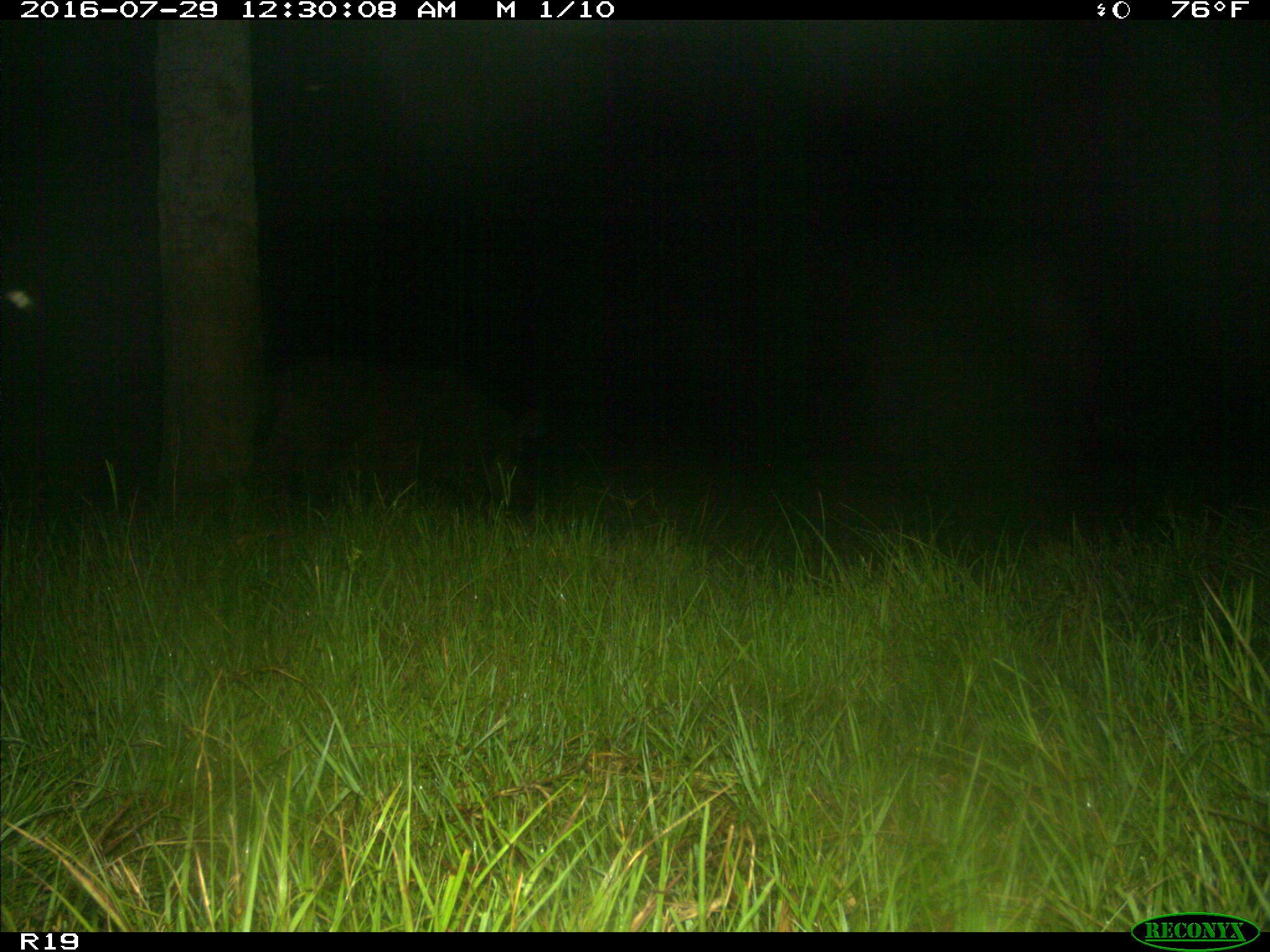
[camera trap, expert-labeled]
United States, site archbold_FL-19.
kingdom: Animalia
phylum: Chordata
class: Mammalia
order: Artiodactyla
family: Suidae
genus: Sus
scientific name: Sus scrofa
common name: wild boar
Sus scrofa (wild boar).